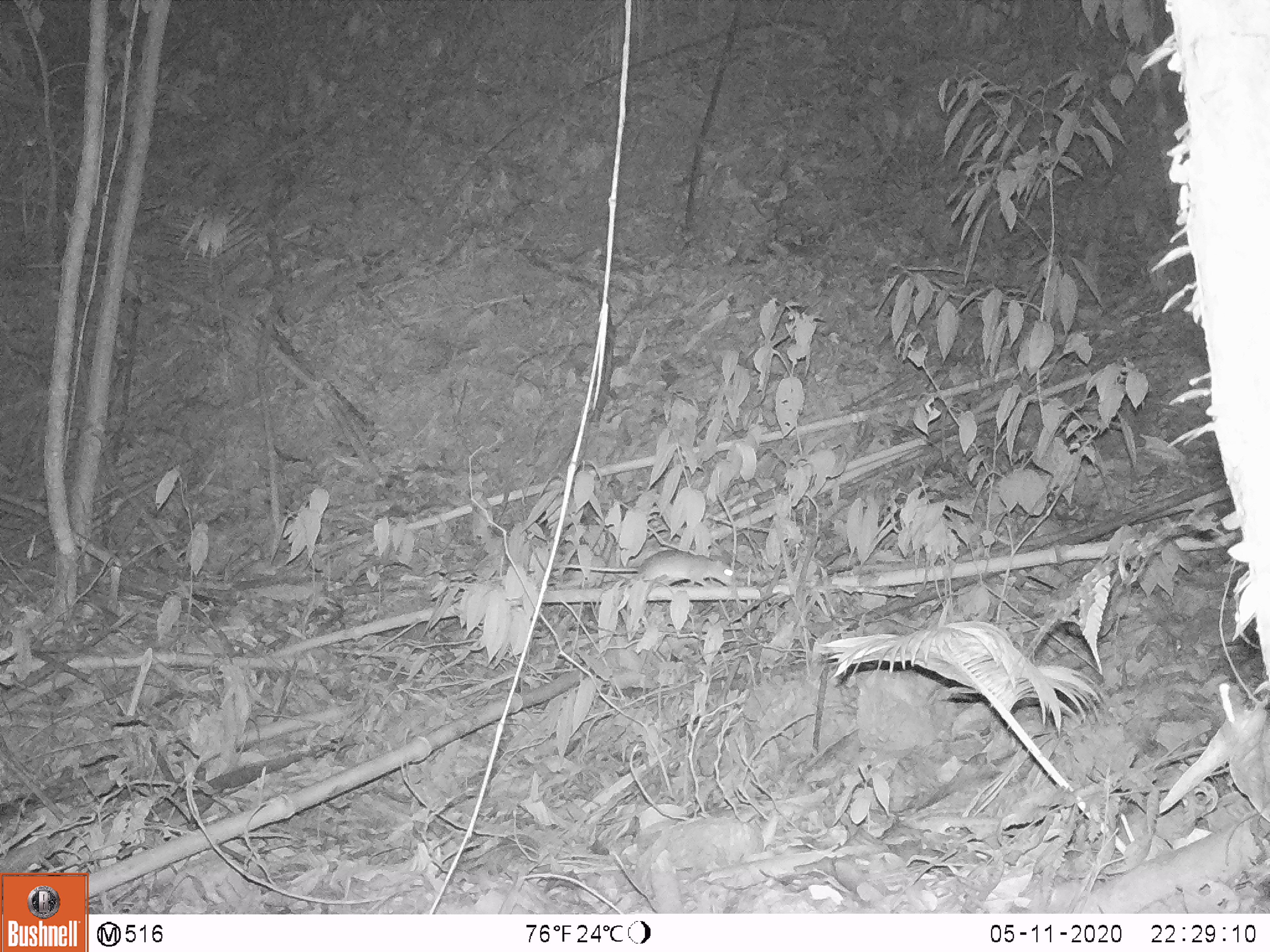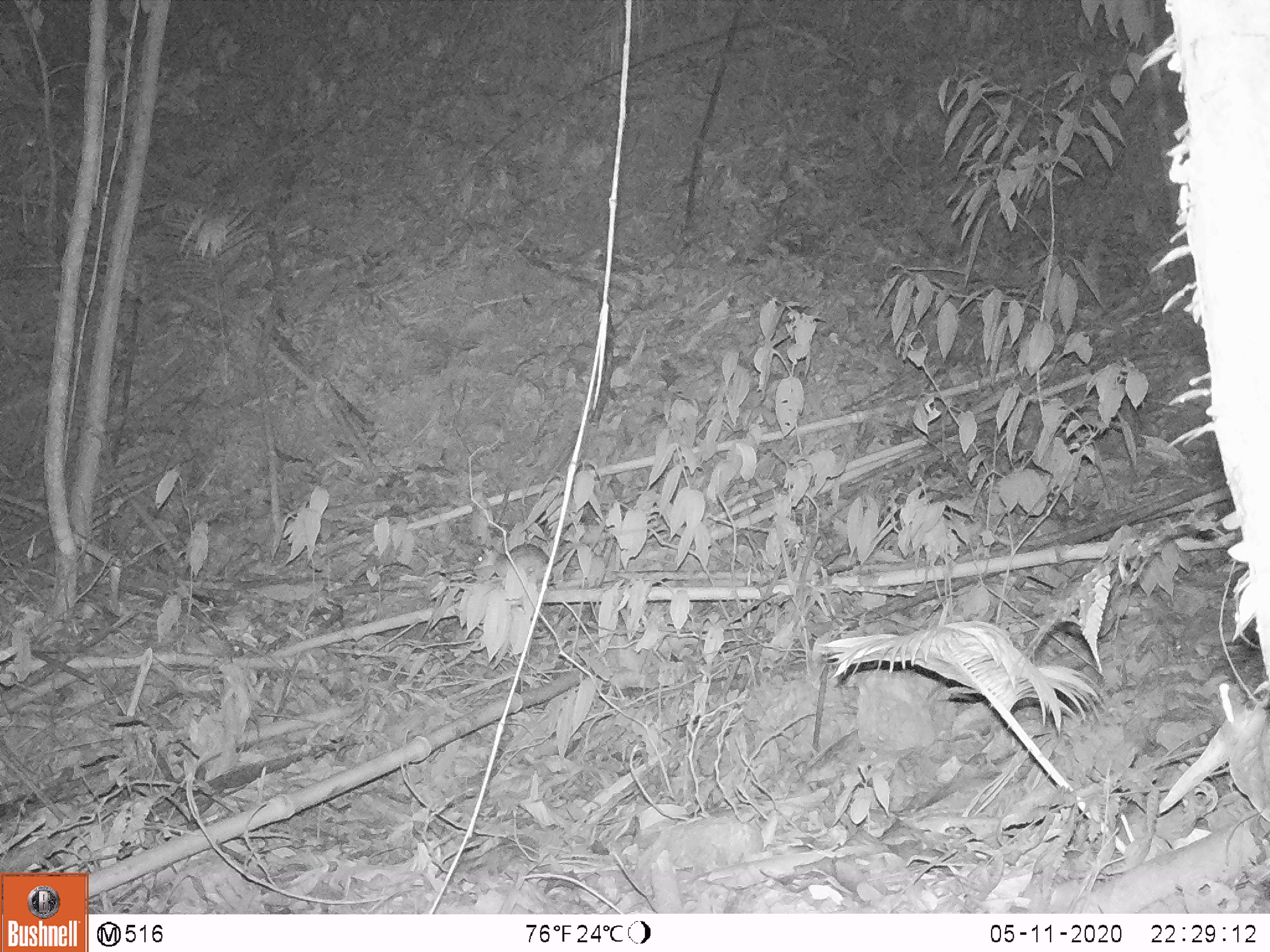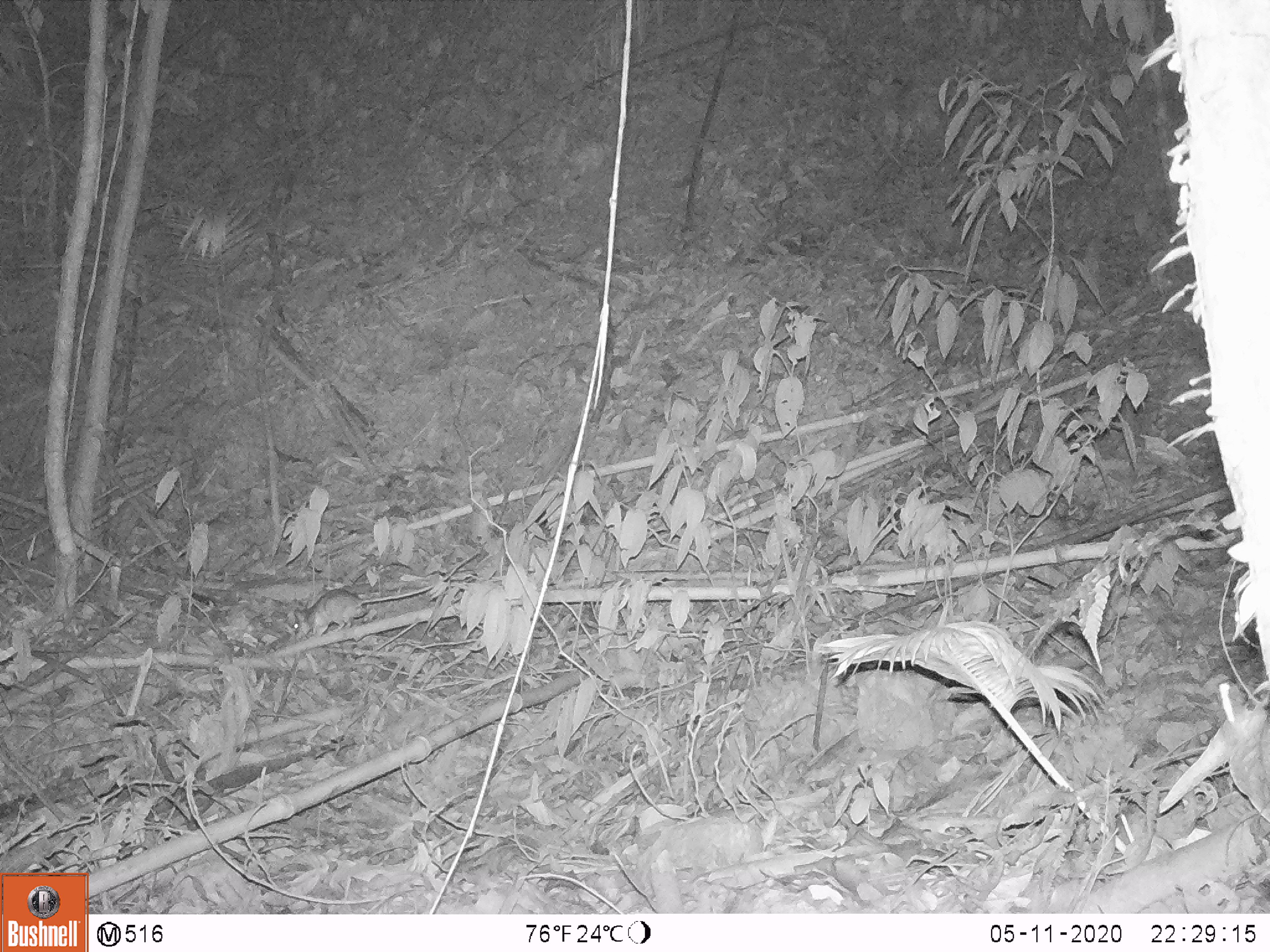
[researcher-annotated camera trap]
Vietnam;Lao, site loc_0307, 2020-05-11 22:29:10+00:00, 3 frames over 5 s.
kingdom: Animalia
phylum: Chordata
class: Mammalia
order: Rodentia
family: Muridae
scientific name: Muridae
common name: old-world mice and rats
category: unidentified murid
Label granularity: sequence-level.